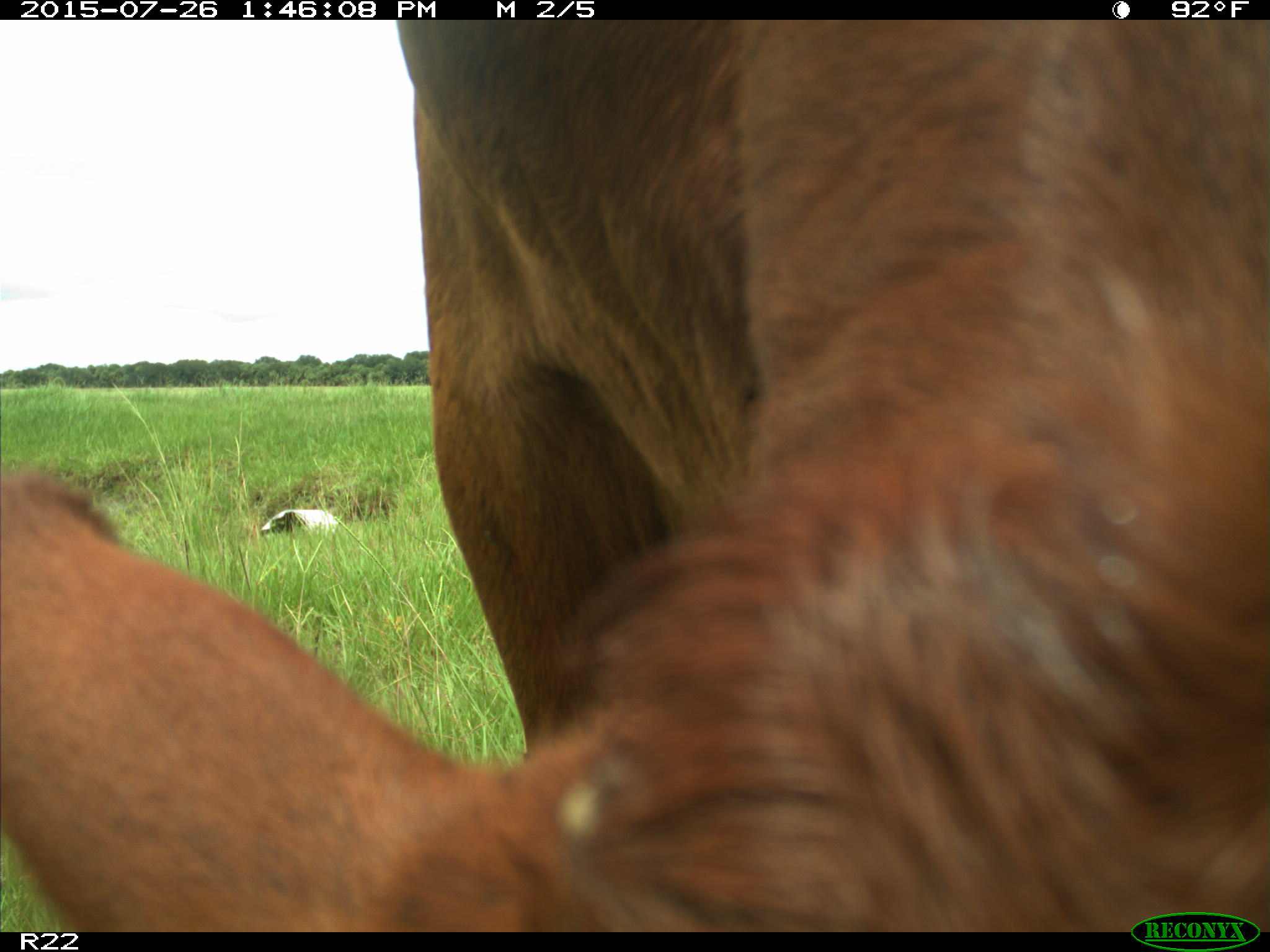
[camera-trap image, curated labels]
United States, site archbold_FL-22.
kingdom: Animalia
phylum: Chordata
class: Mammalia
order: Artiodactyla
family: Bovidae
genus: Bos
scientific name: Bos taurus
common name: domestic cow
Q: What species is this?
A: Bos taurus (domestic cow).